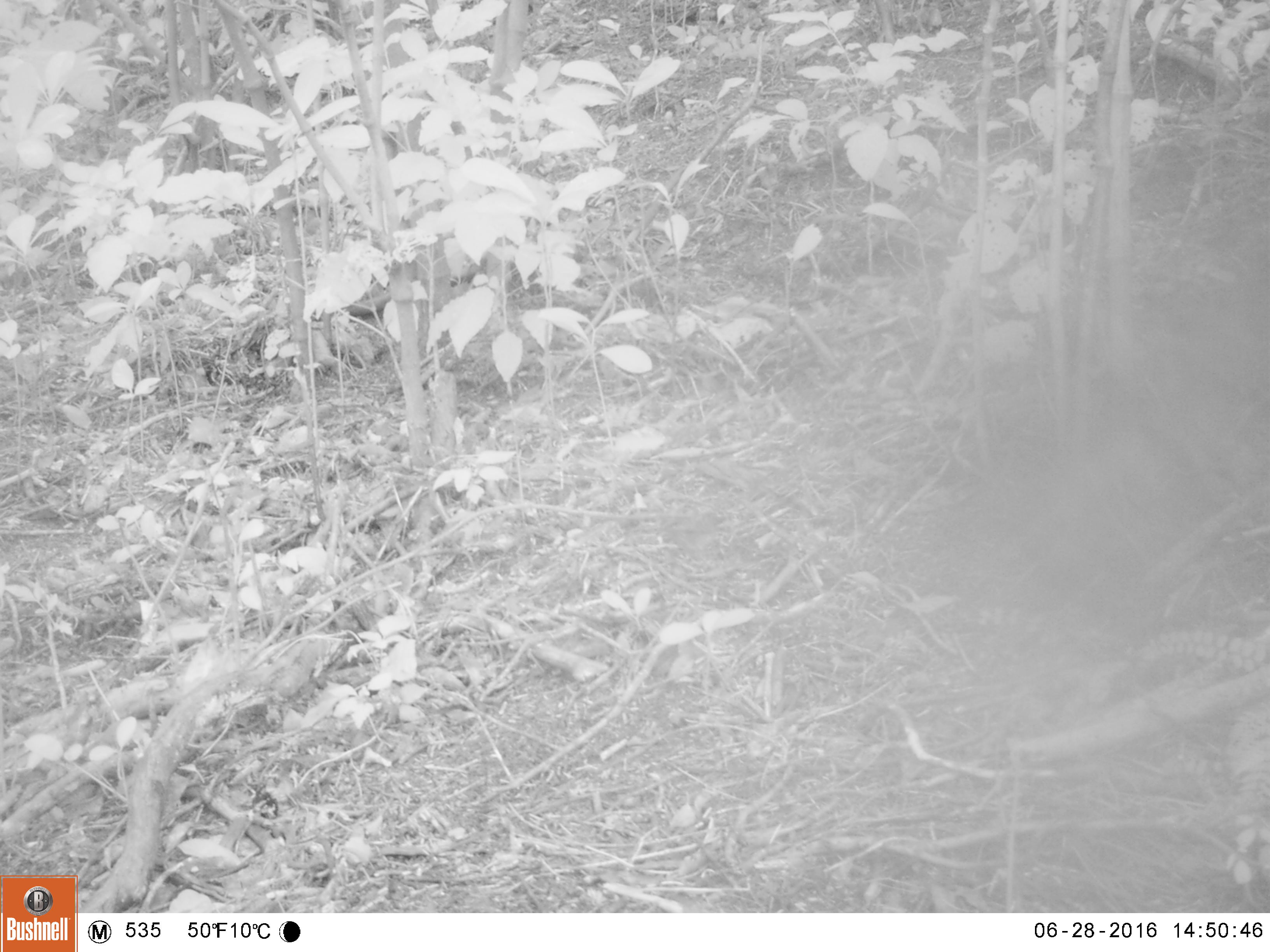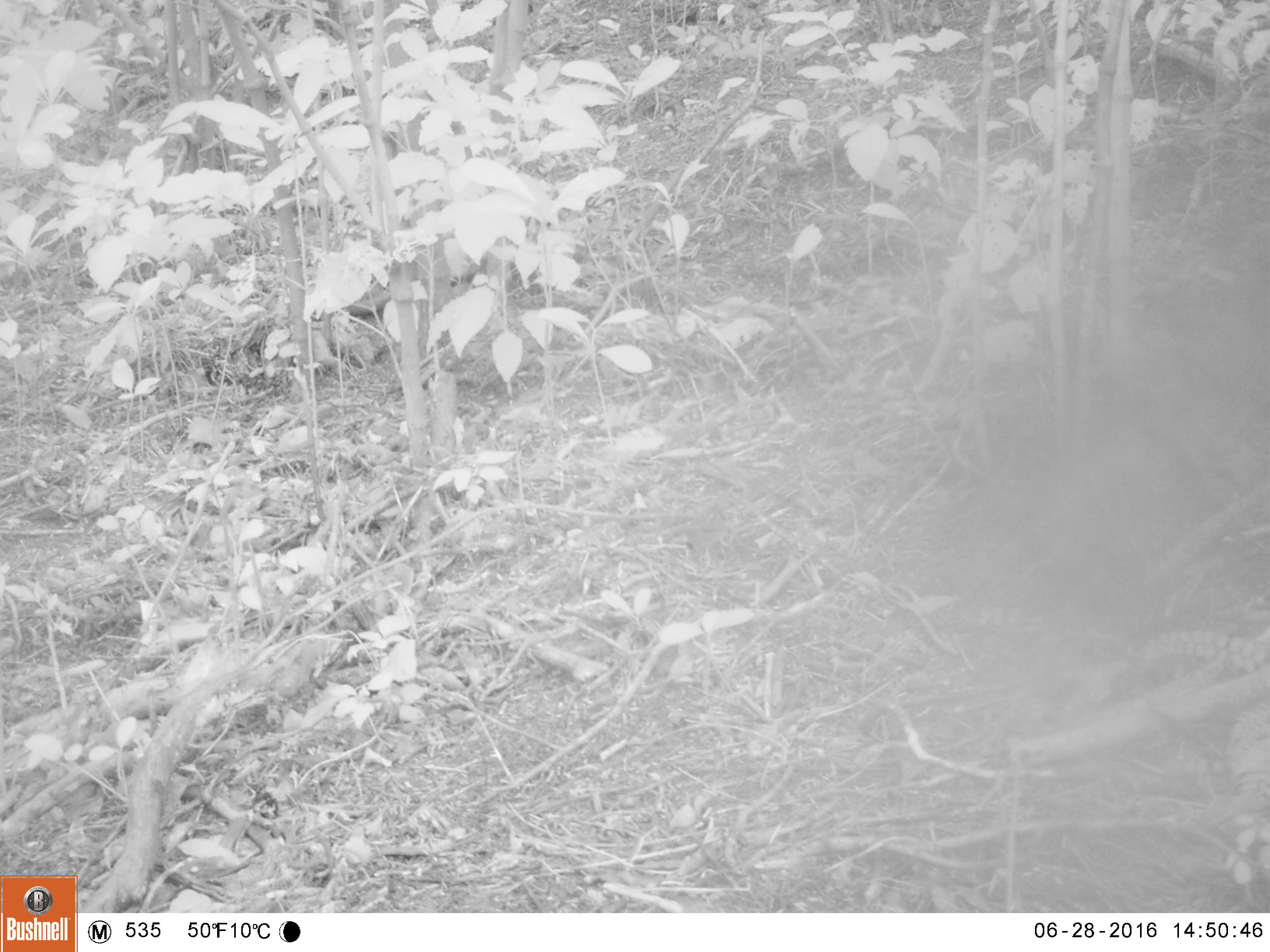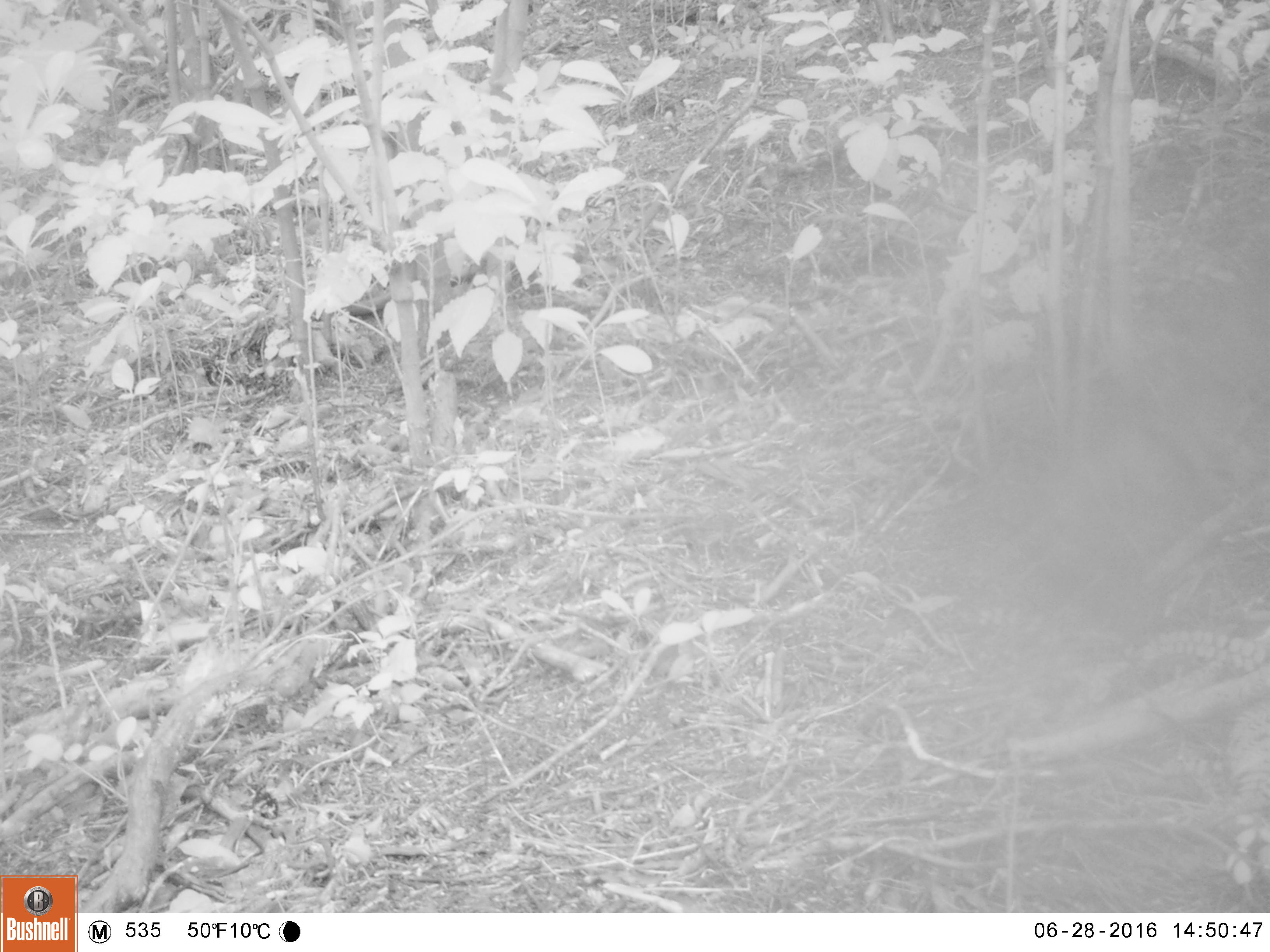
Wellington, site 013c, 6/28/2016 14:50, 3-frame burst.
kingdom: Animalia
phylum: Chordata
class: Aves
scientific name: Aves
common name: bird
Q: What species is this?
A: Bird (Aves).